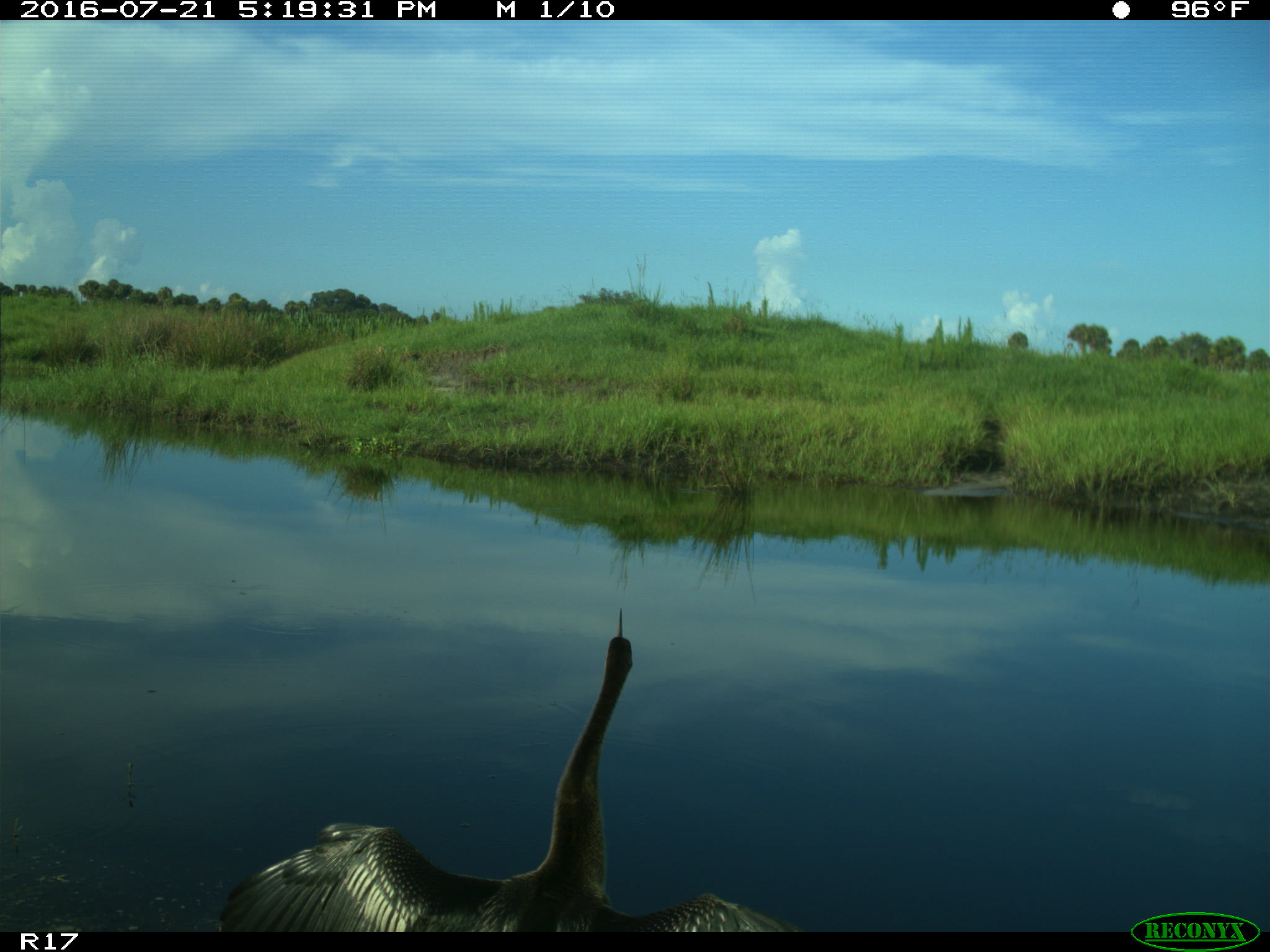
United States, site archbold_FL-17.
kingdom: Animalia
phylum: Chordata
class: Aves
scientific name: Aves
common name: birds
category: unidentified bird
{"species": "unidentified bird (birds) (Aves)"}